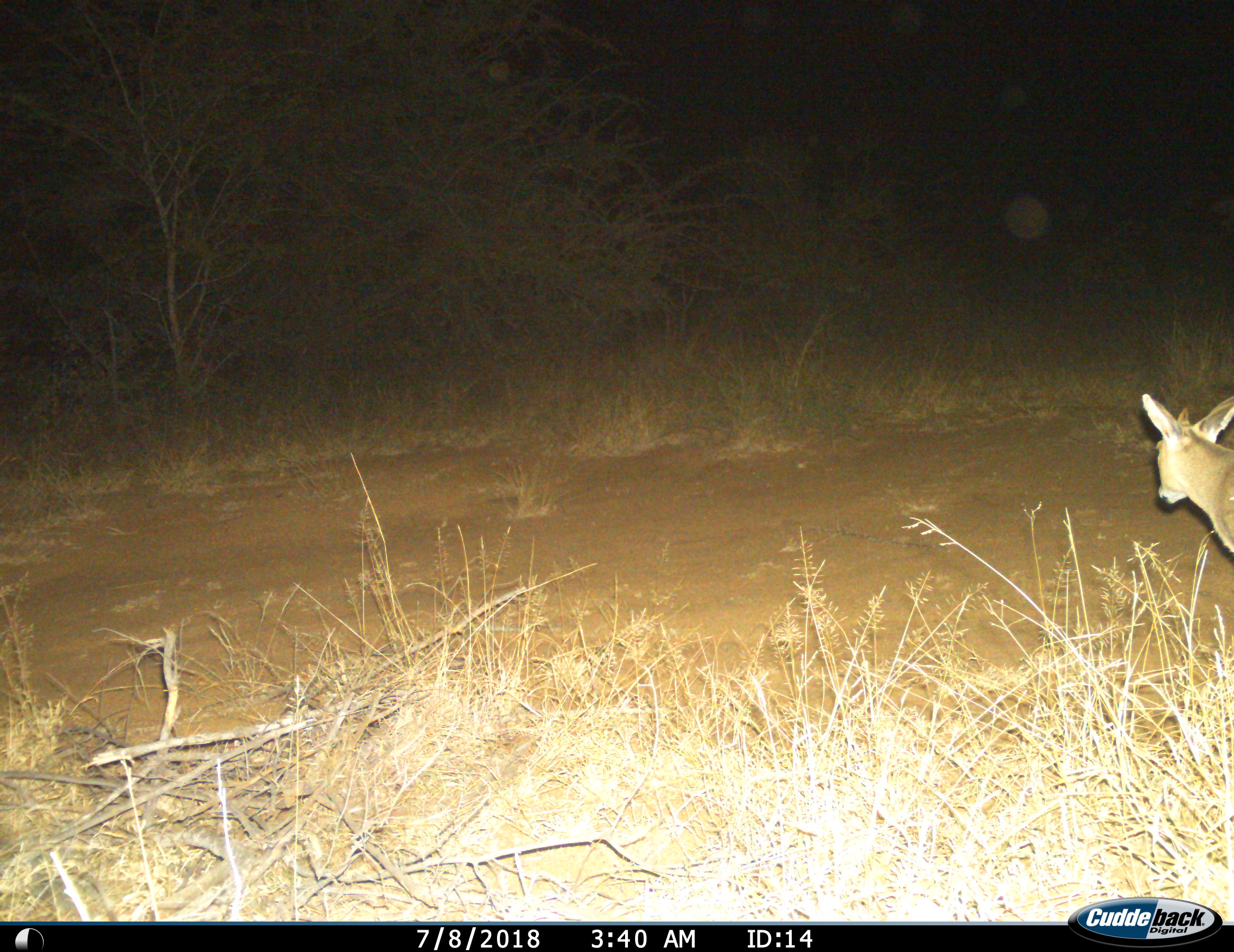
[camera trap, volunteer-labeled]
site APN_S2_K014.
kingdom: Animalia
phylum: Chordata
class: Mammalia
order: Artiodactyla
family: Bovidae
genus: Aepyceros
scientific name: Aepyceros melampus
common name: impala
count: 1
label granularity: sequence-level